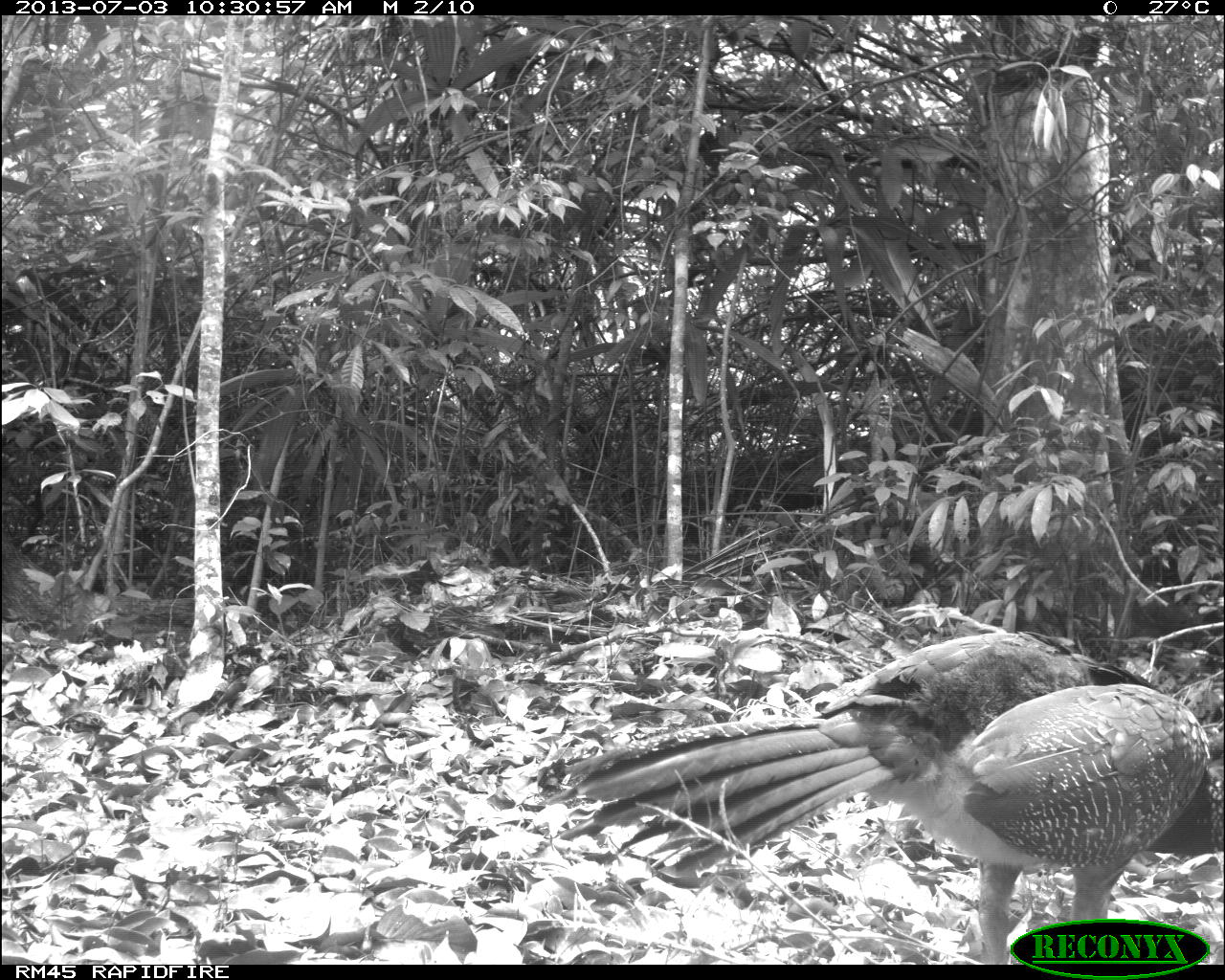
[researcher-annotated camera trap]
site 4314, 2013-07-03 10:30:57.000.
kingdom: Animalia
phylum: Chordata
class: Aves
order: Galliformes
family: Cracidae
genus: Crax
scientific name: Crax rubra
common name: great curassow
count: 2